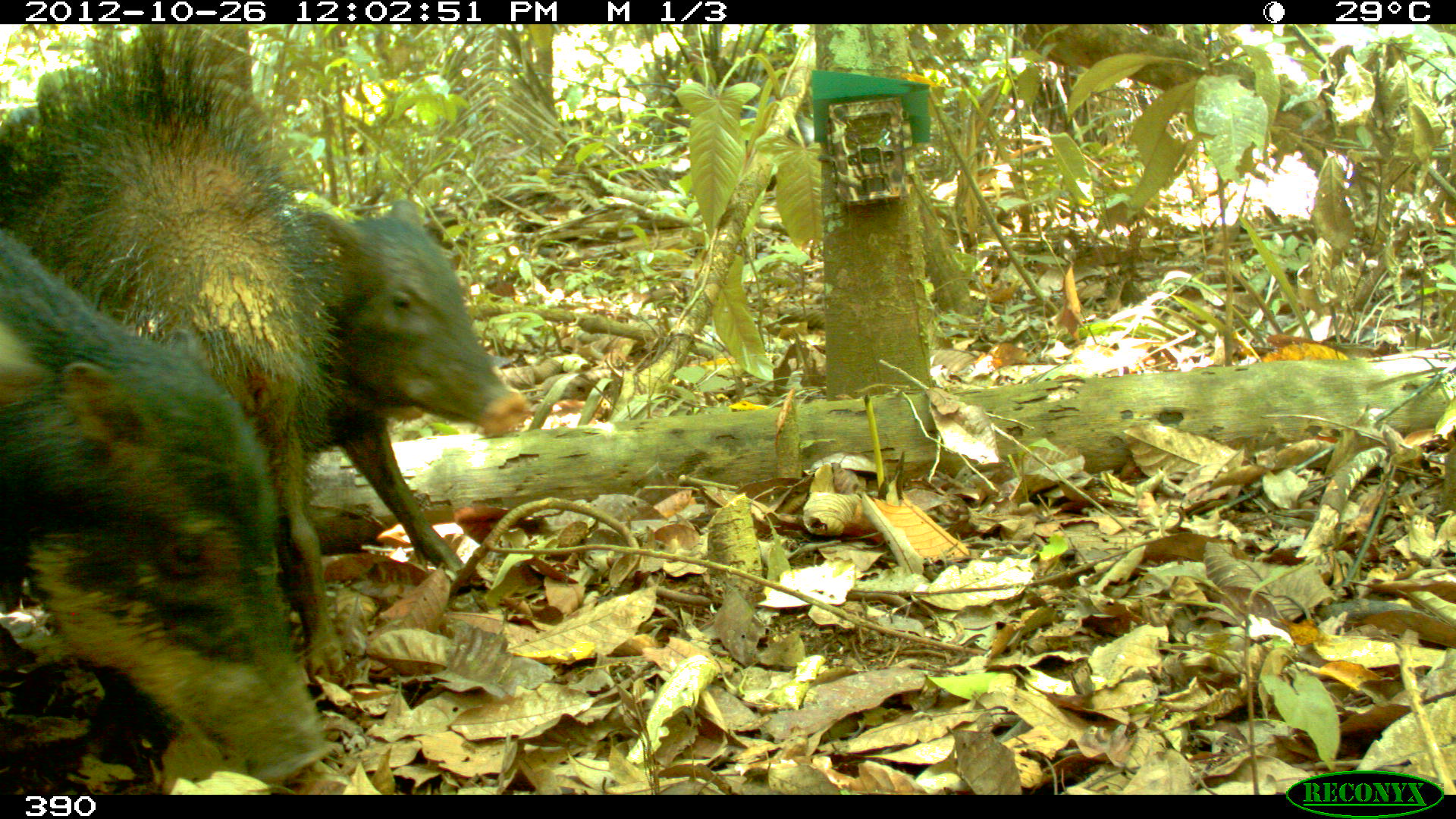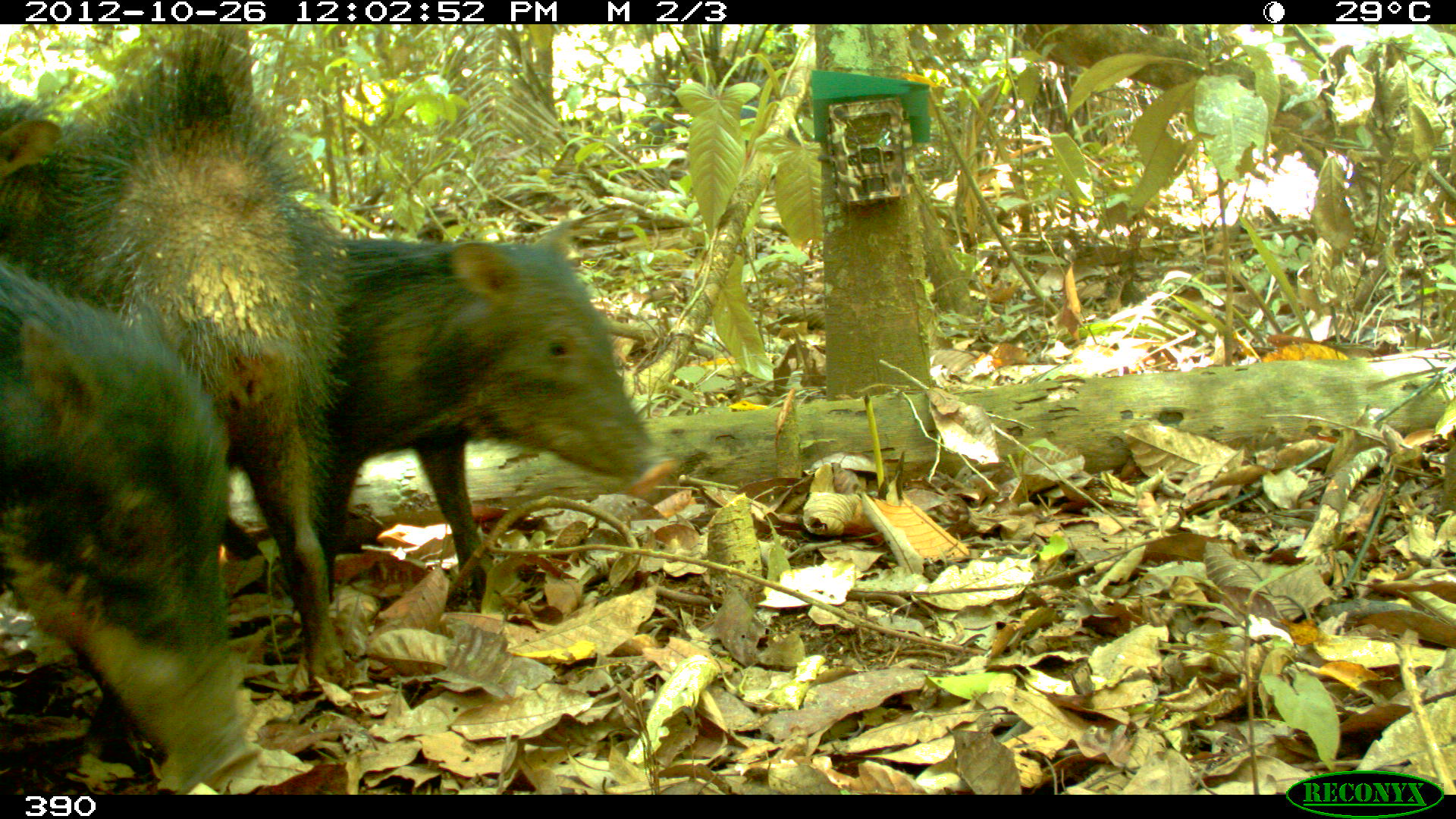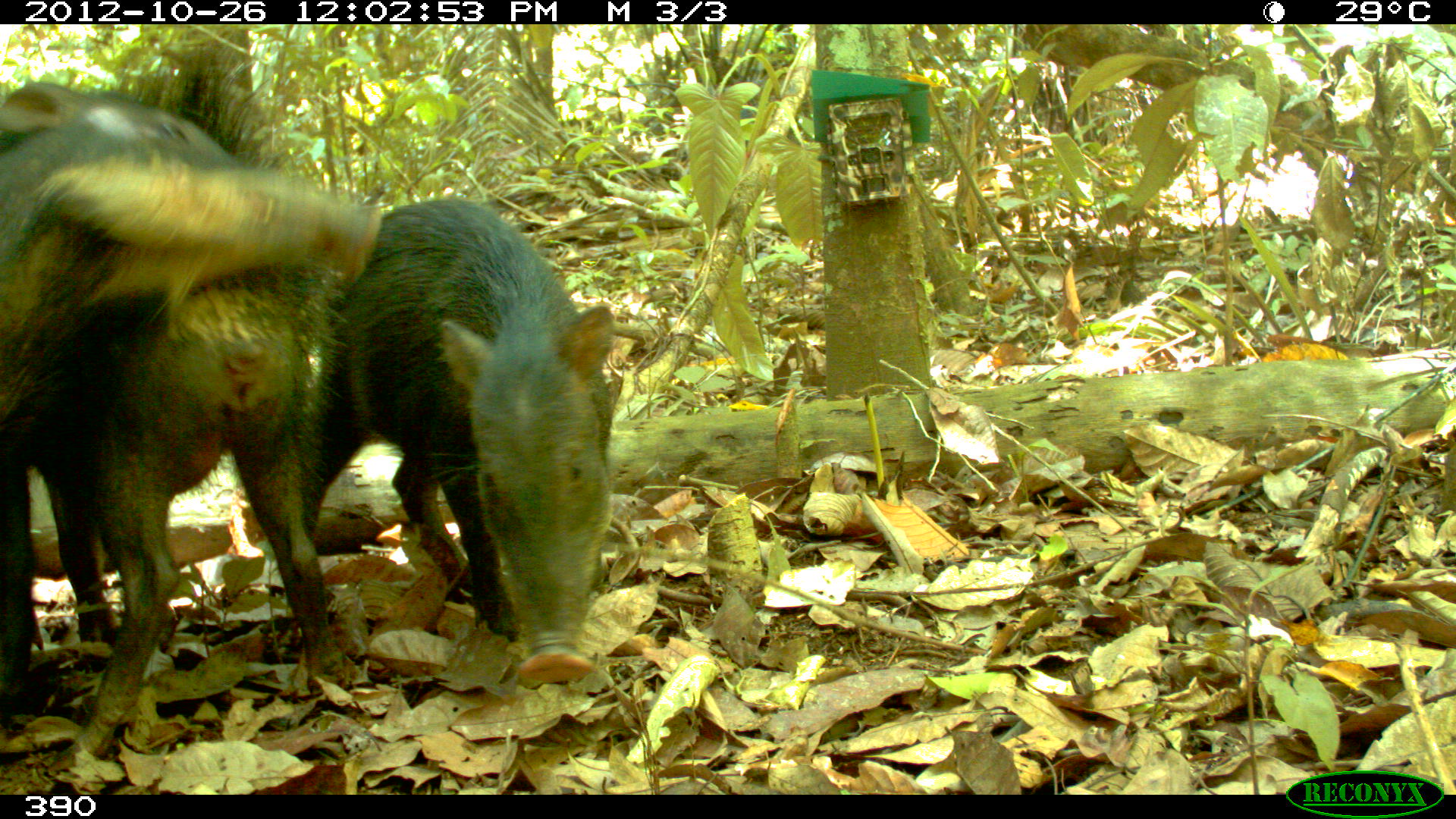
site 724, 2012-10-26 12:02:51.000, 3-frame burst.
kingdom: Animalia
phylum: Chordata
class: Mammalia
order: Artiodactyla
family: Tayassuidae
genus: Tayassu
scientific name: Tayassu pecari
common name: white-lipped peccary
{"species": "Tayassu pecari (white-lipped peccary)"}